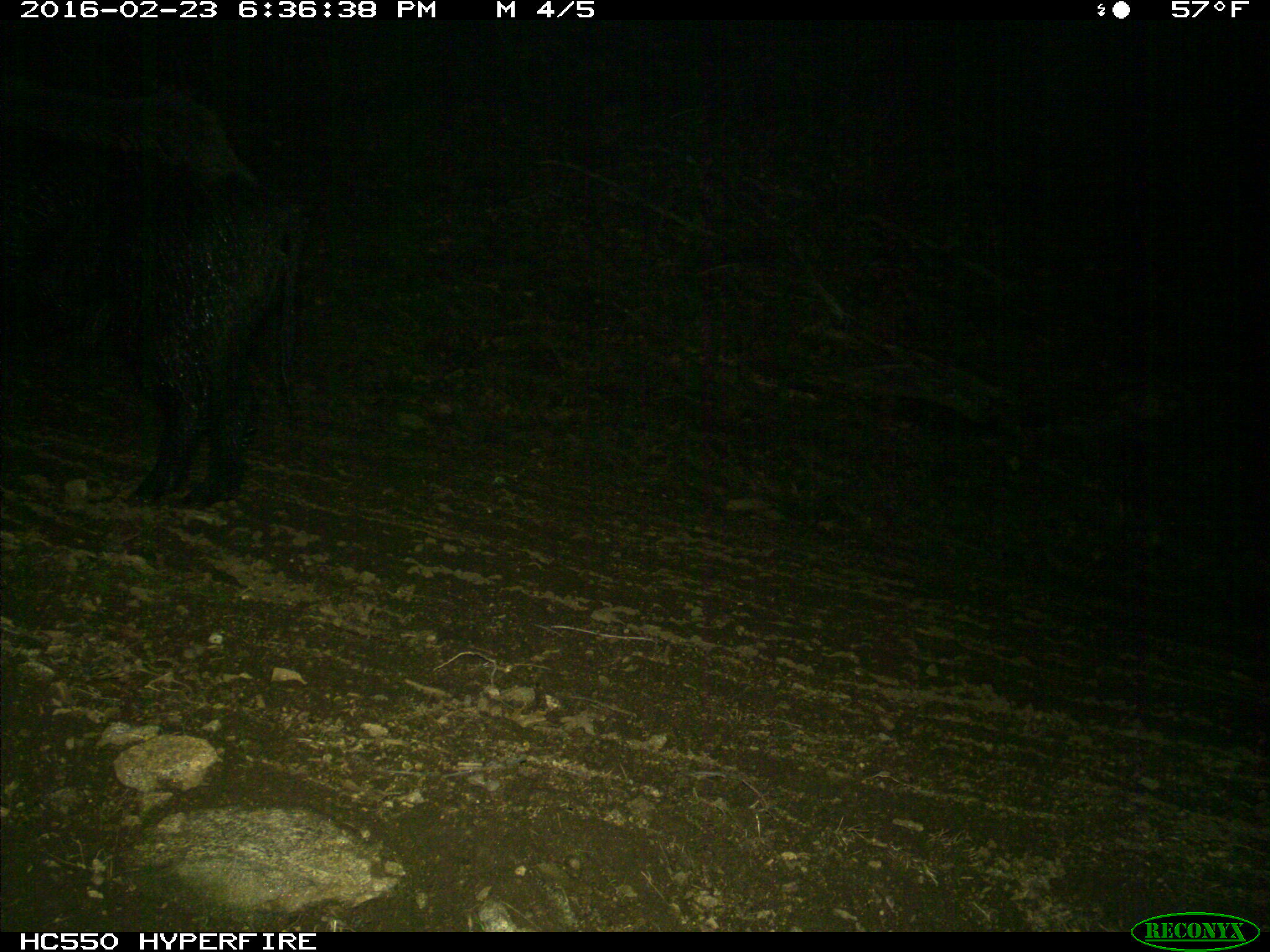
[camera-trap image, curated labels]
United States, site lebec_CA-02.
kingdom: Animalia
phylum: Chordata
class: Mammalia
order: Artiodactyla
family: Suidae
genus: Sus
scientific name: Sus scrofa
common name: wild boar